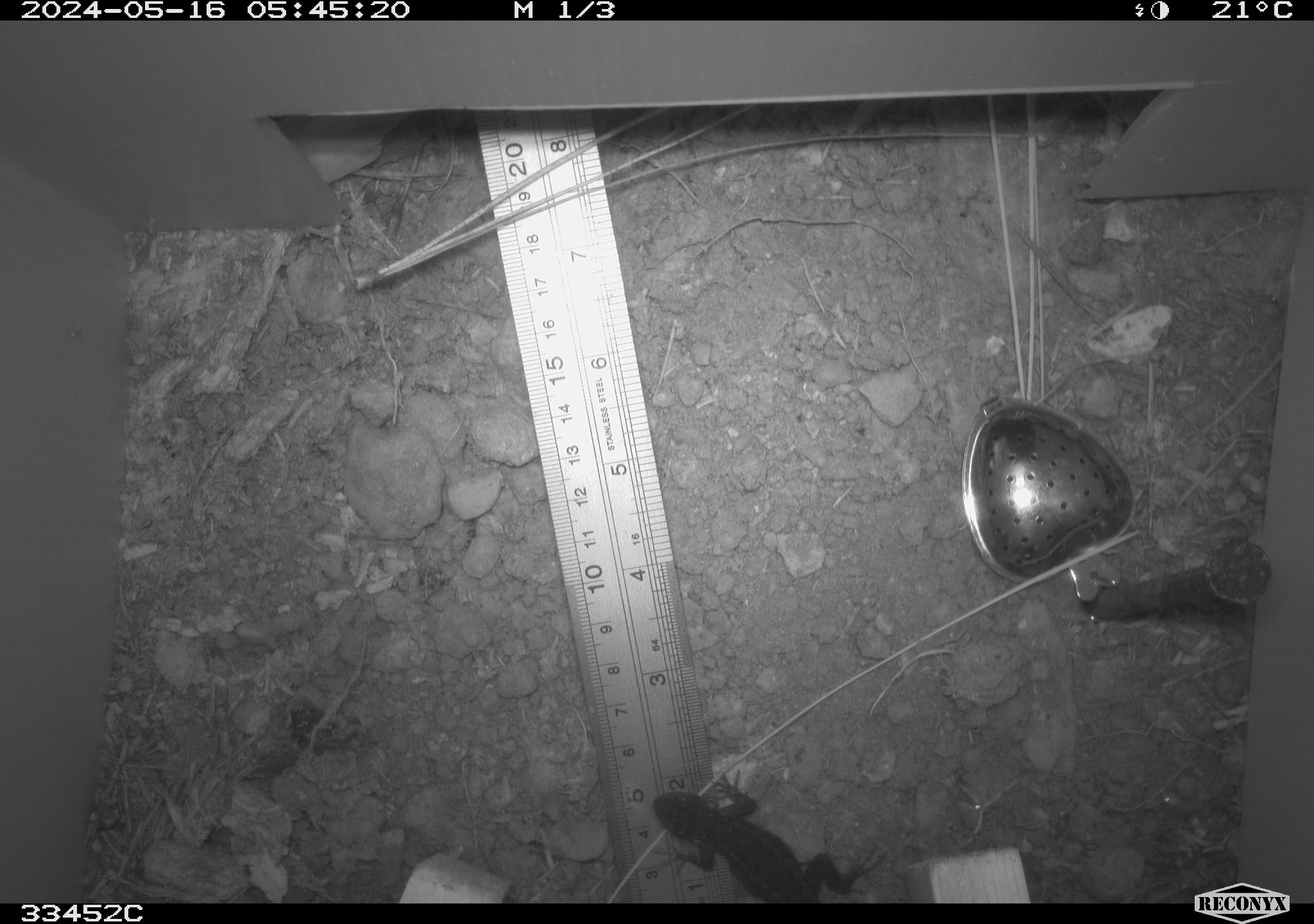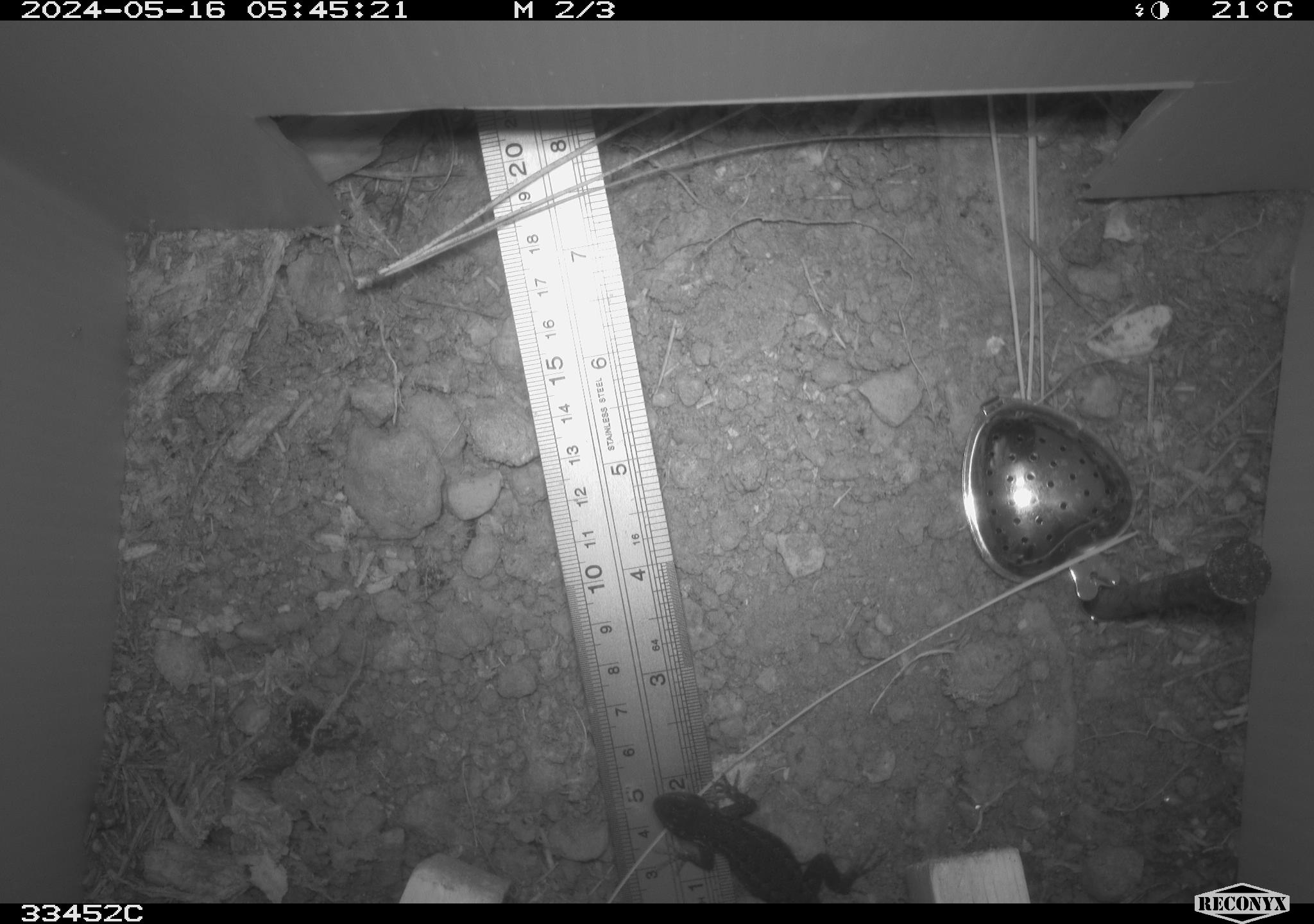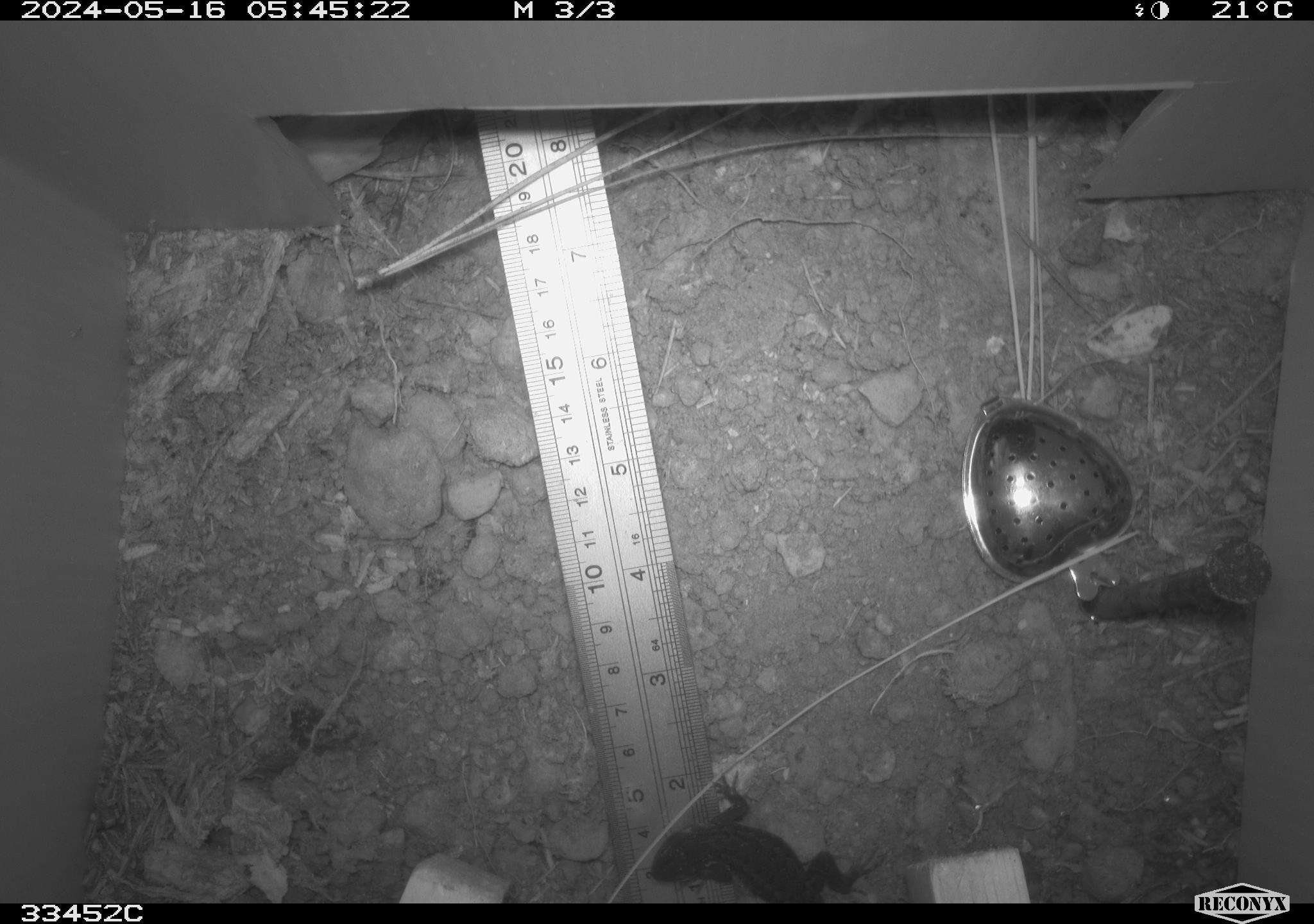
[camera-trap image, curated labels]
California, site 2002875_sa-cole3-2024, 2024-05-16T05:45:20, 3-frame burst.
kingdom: Animalia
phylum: Chordata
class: Reptilia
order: Squamata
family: Phrynosomatidae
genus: Sceloporus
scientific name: Sceloporus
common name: spiny lizards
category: sceloporus species